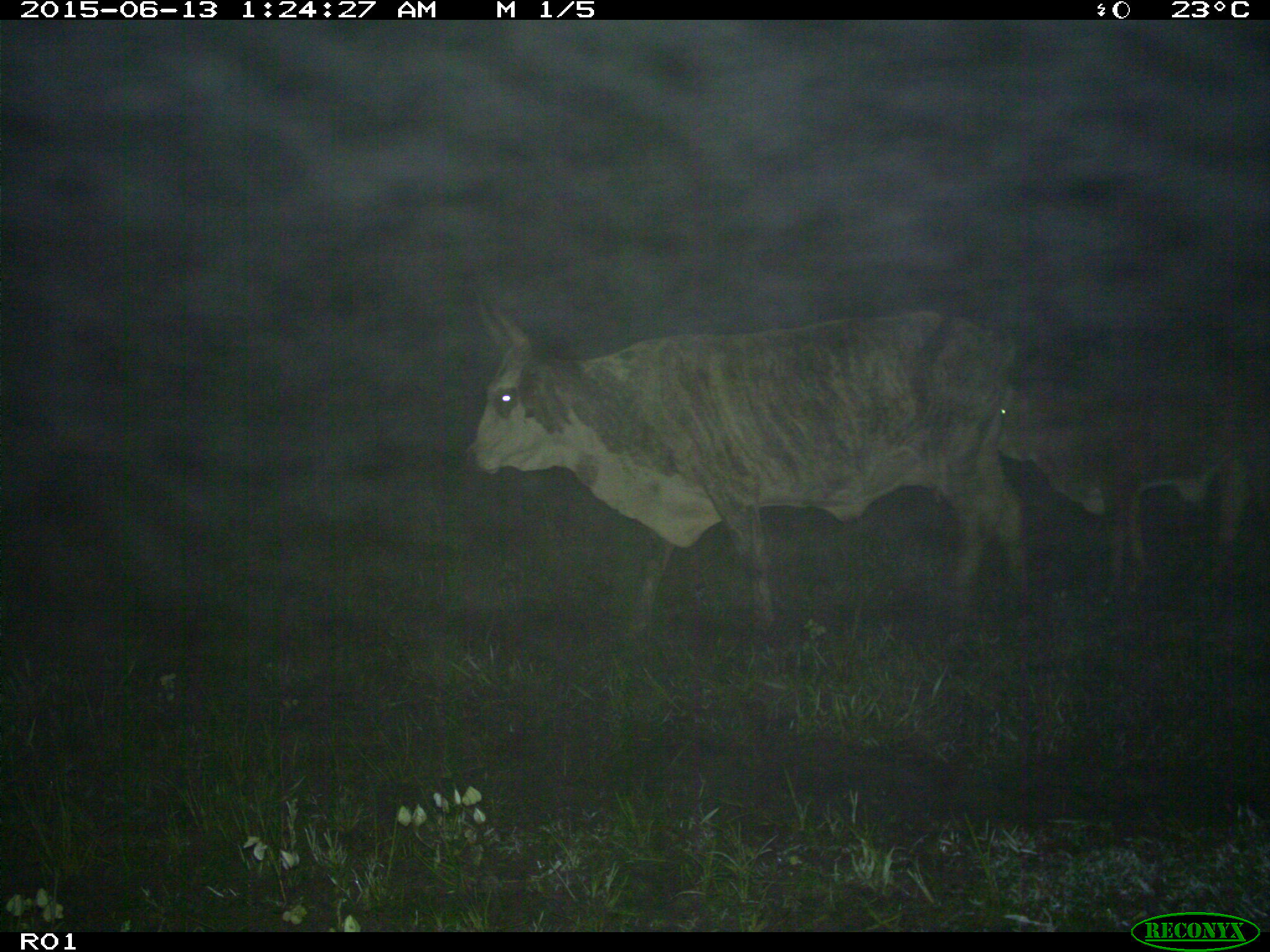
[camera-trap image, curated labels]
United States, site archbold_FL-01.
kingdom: Animalia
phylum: Chordata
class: Mammalia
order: Artiodactyla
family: Bovidae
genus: Bos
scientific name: Bos taurus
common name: domestic cow